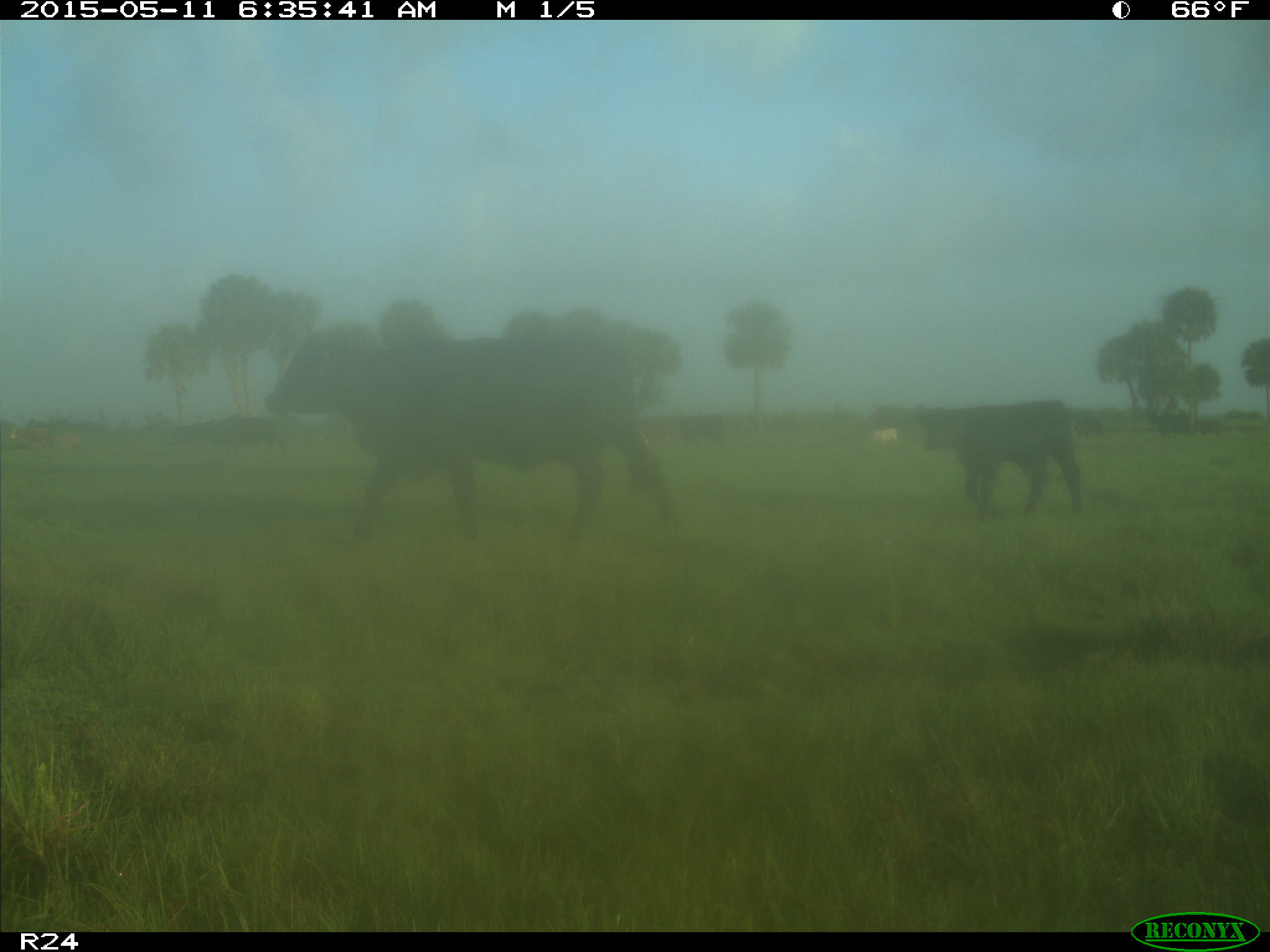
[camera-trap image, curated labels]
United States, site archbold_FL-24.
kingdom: Animalia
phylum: Chordata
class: Mammalia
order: Artiodactyla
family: Bovidae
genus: Bos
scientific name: Bos taurus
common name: domestic cow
Bos taurus (domestic cow).